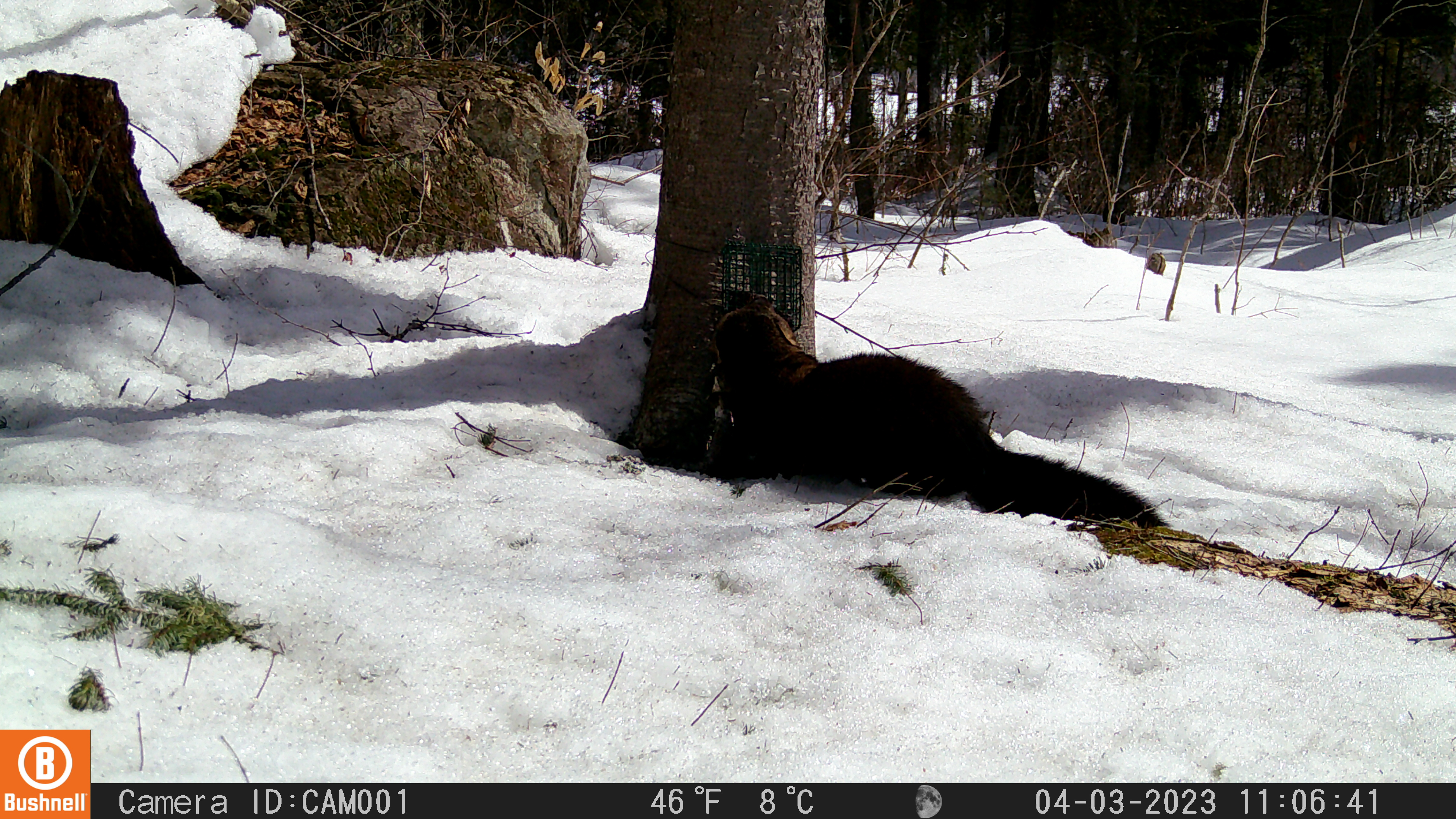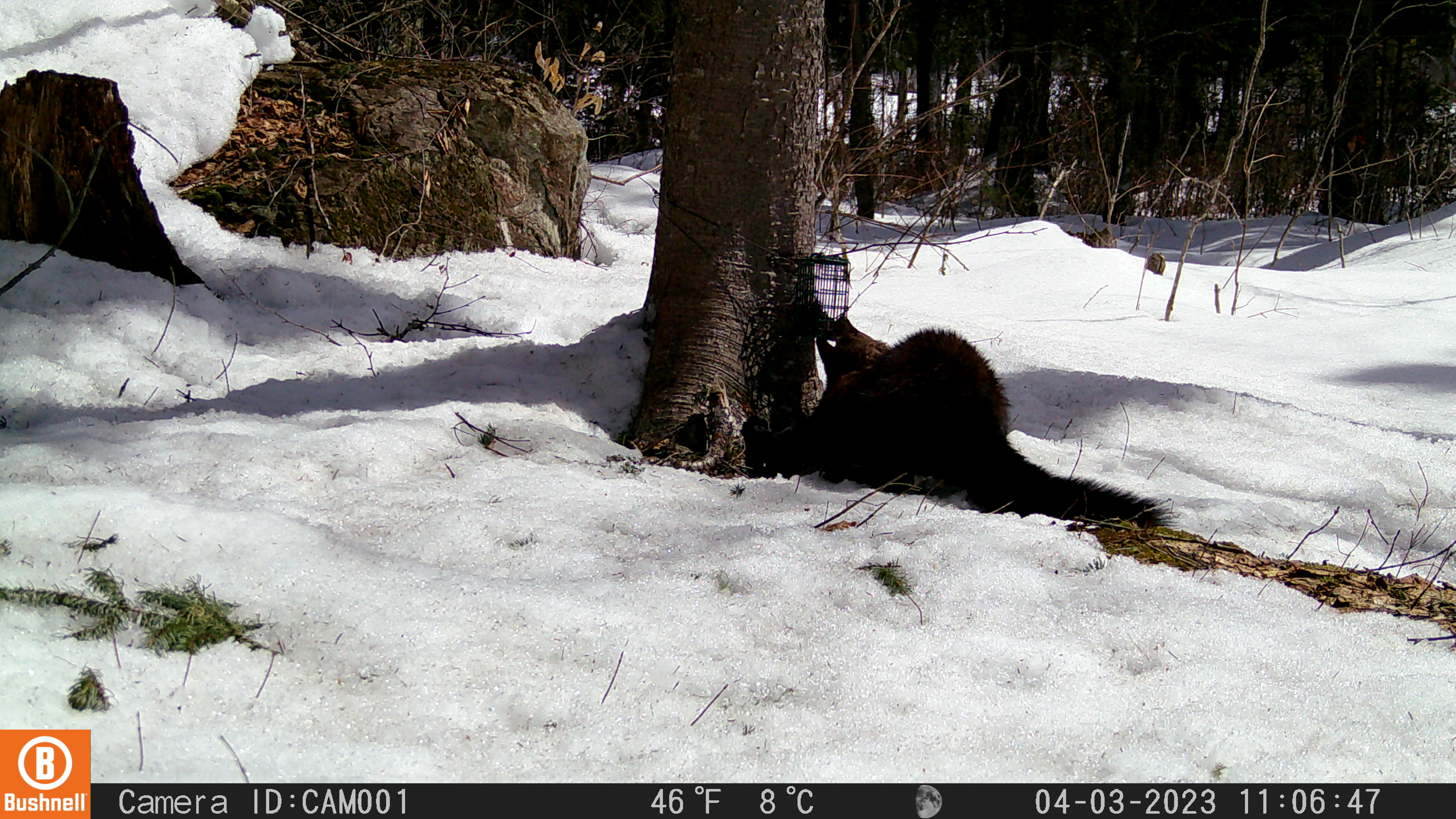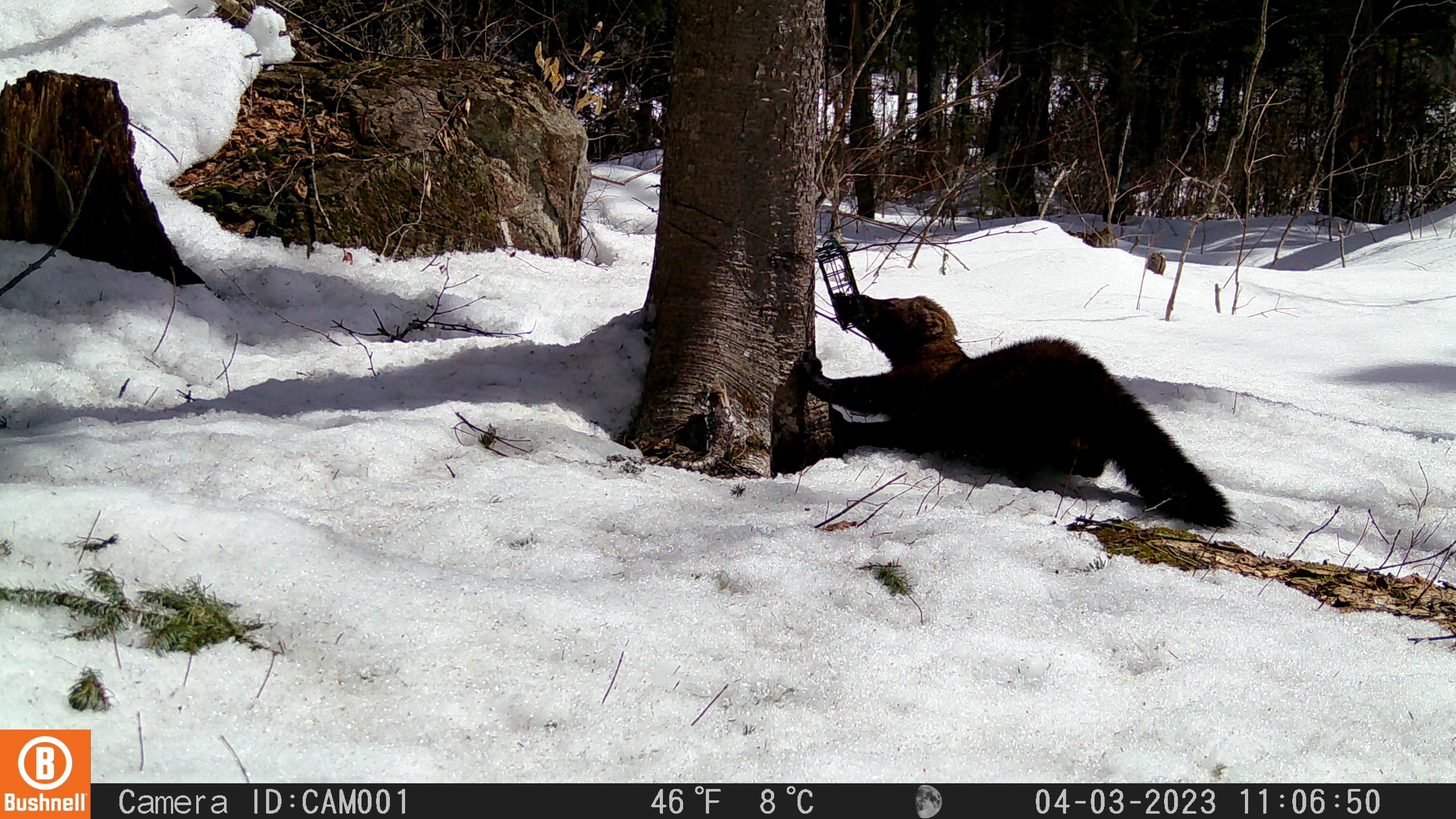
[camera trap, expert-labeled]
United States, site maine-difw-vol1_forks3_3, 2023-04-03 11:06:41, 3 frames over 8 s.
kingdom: Animalia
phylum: Chordata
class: Mammalia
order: Carnivora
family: Mustelidae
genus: Pekania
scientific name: Pekania pennanti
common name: fisher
Fisher (Pekania pennanti).